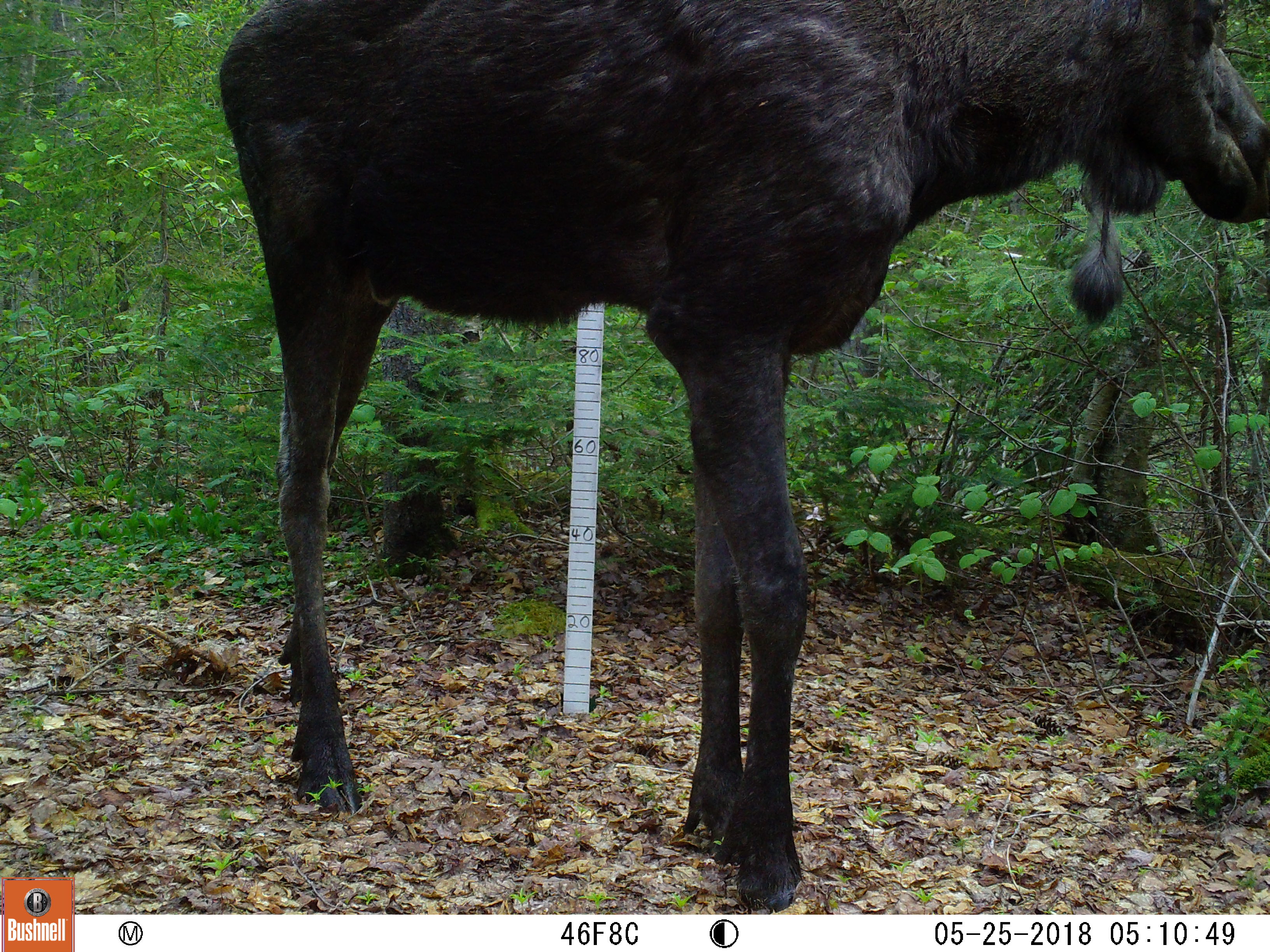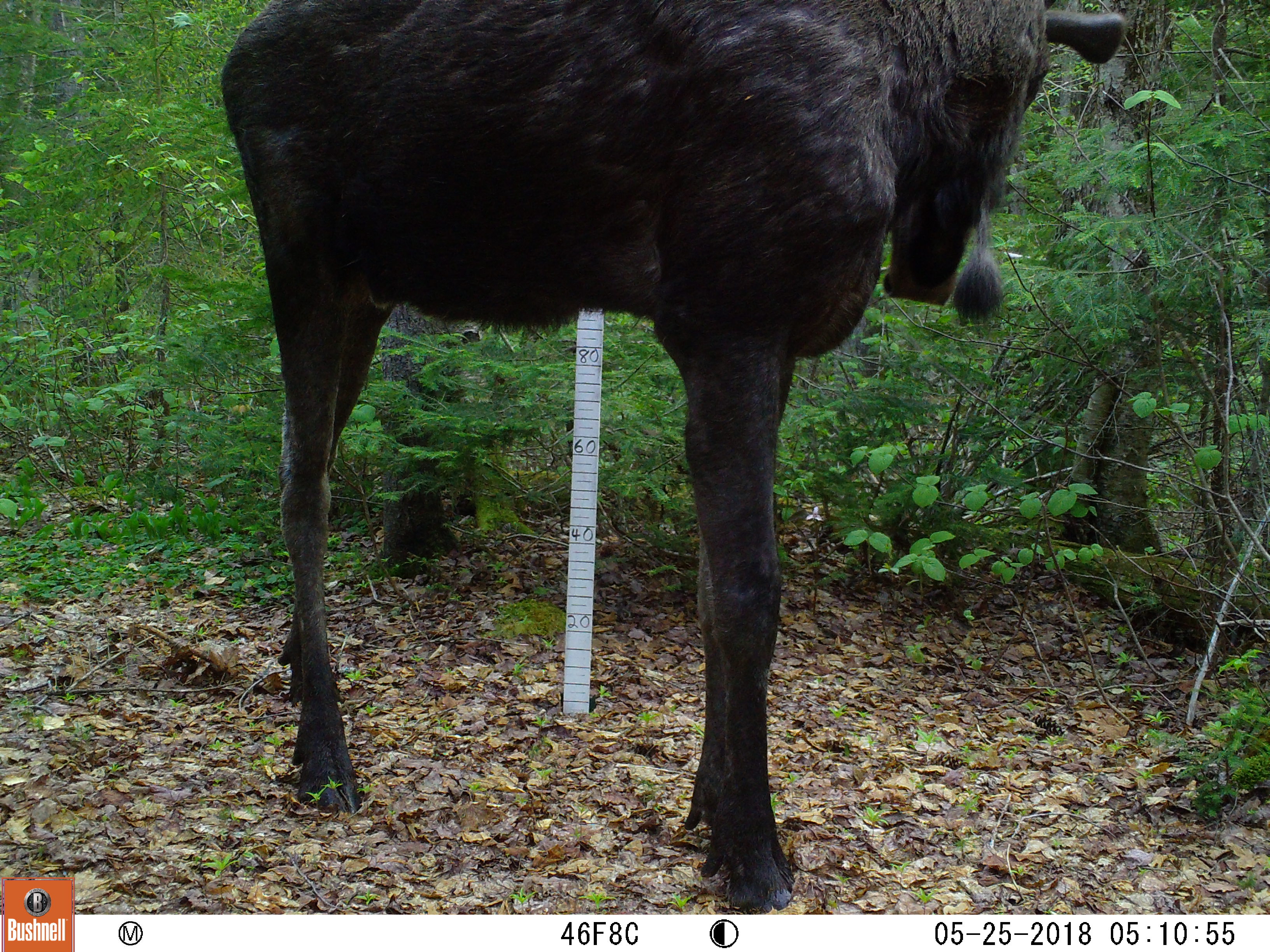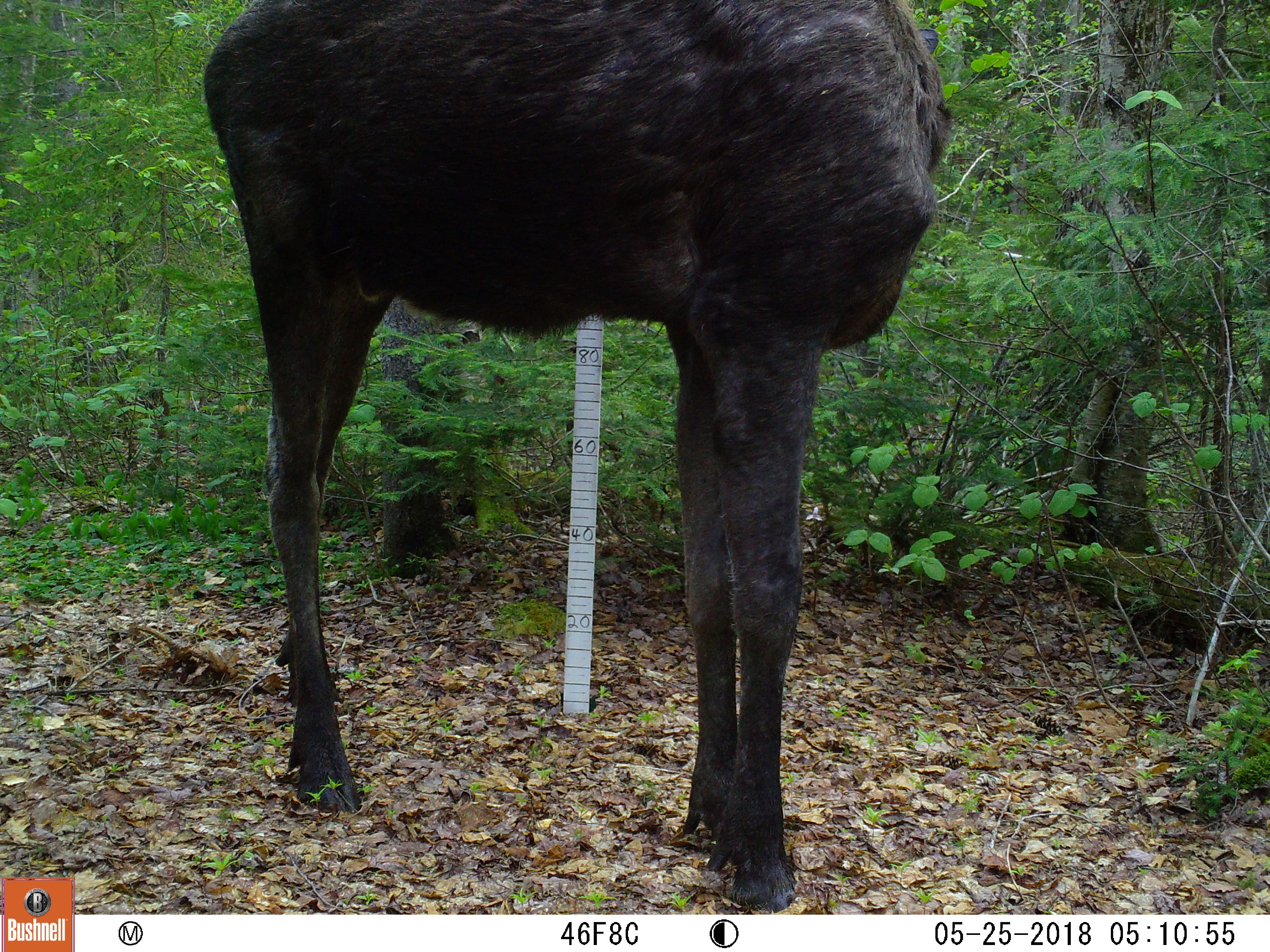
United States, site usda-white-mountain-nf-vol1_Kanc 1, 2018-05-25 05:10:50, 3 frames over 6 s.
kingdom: Animalia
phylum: Chordata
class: Mammalia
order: Artiodactyla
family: Cervidae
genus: Alces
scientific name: Alces alces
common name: moose